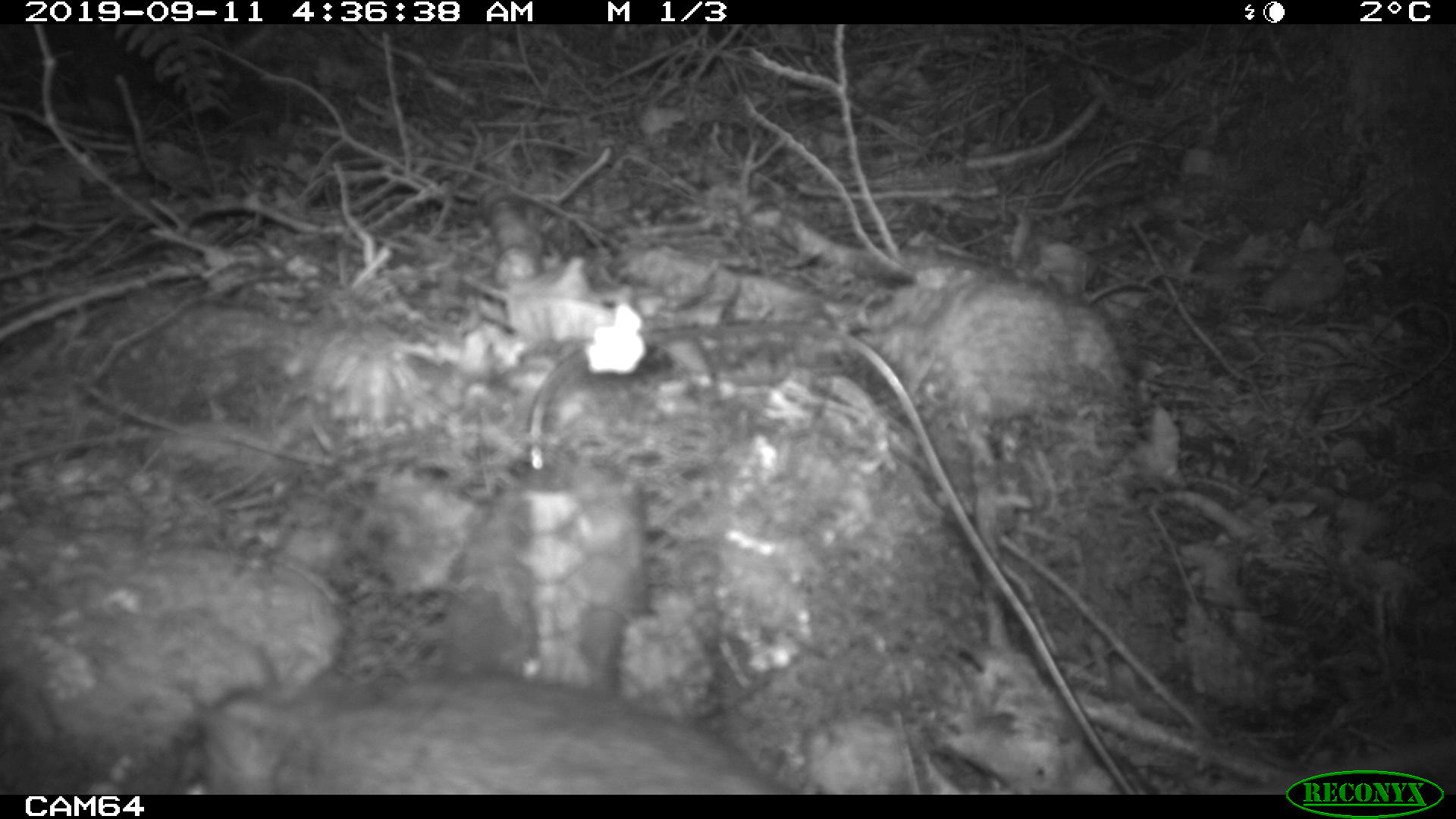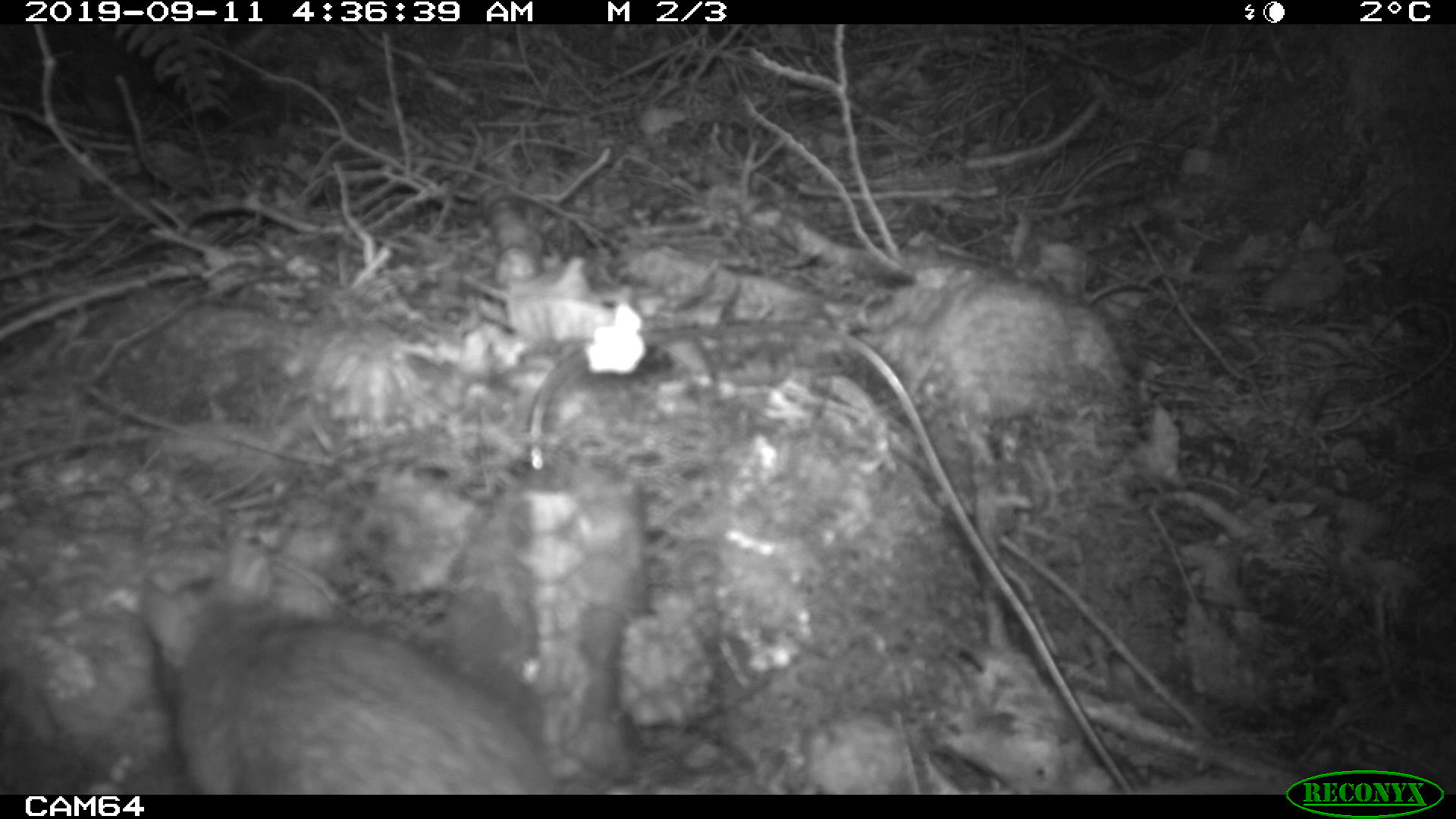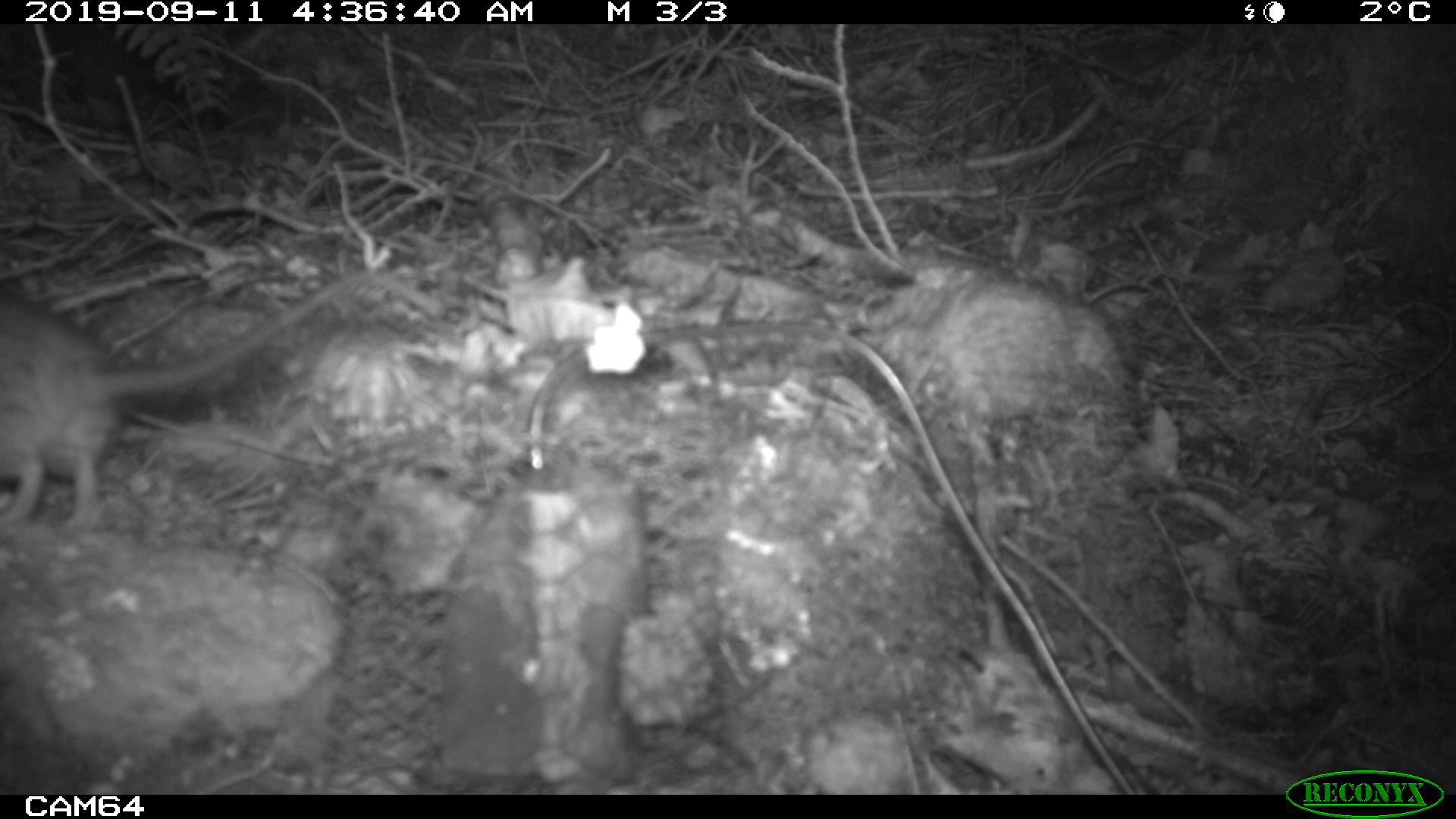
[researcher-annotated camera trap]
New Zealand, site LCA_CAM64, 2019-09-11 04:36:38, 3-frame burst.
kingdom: Animalia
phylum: Chordata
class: Mammalia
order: Rodentia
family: Muridae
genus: Rattus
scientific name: Rattus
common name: rat